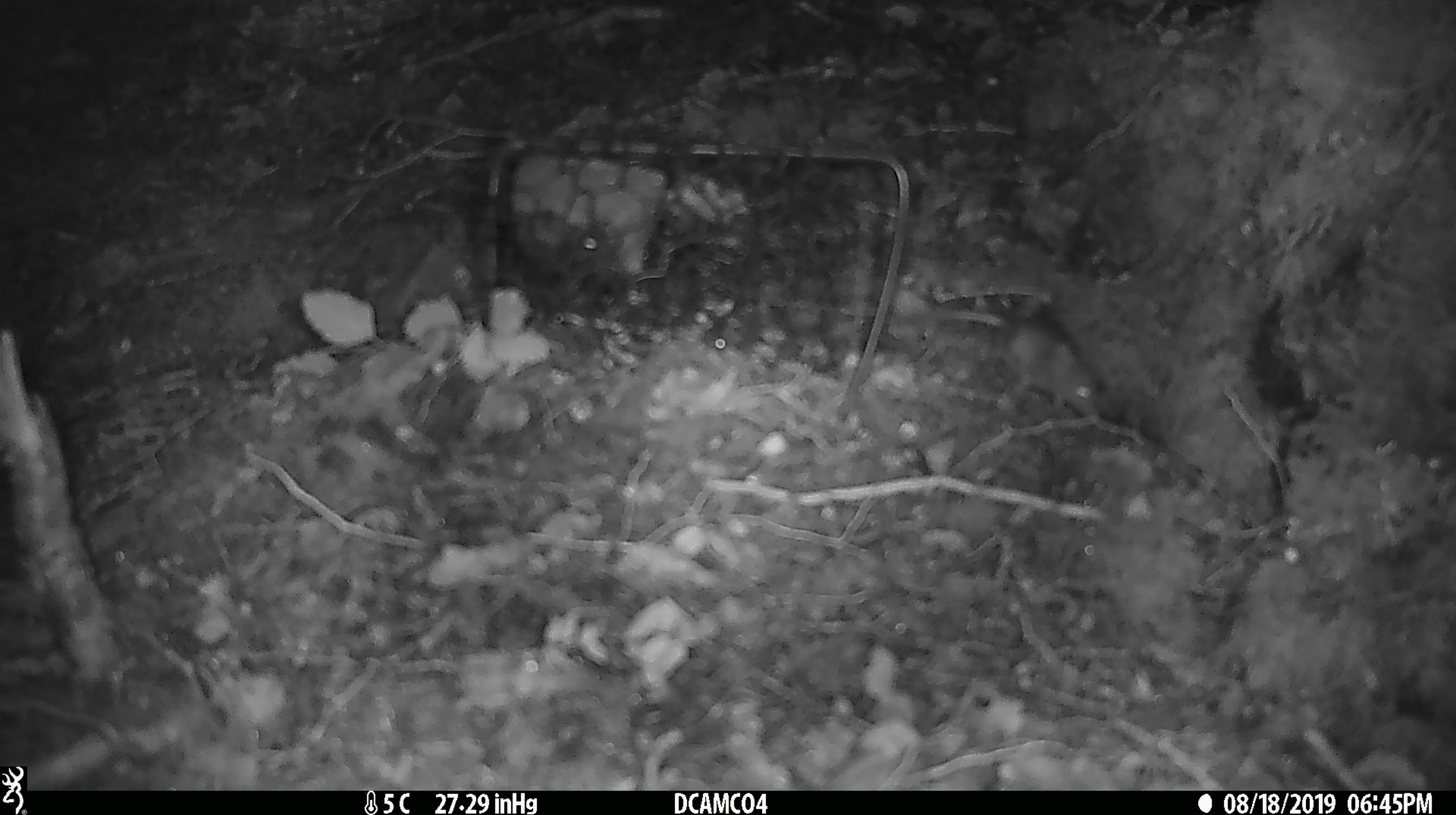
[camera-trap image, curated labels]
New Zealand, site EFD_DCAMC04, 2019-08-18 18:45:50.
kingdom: Animalia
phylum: Chordata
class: Mammalia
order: Rodentia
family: Muridae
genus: Mus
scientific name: Mus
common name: mouse